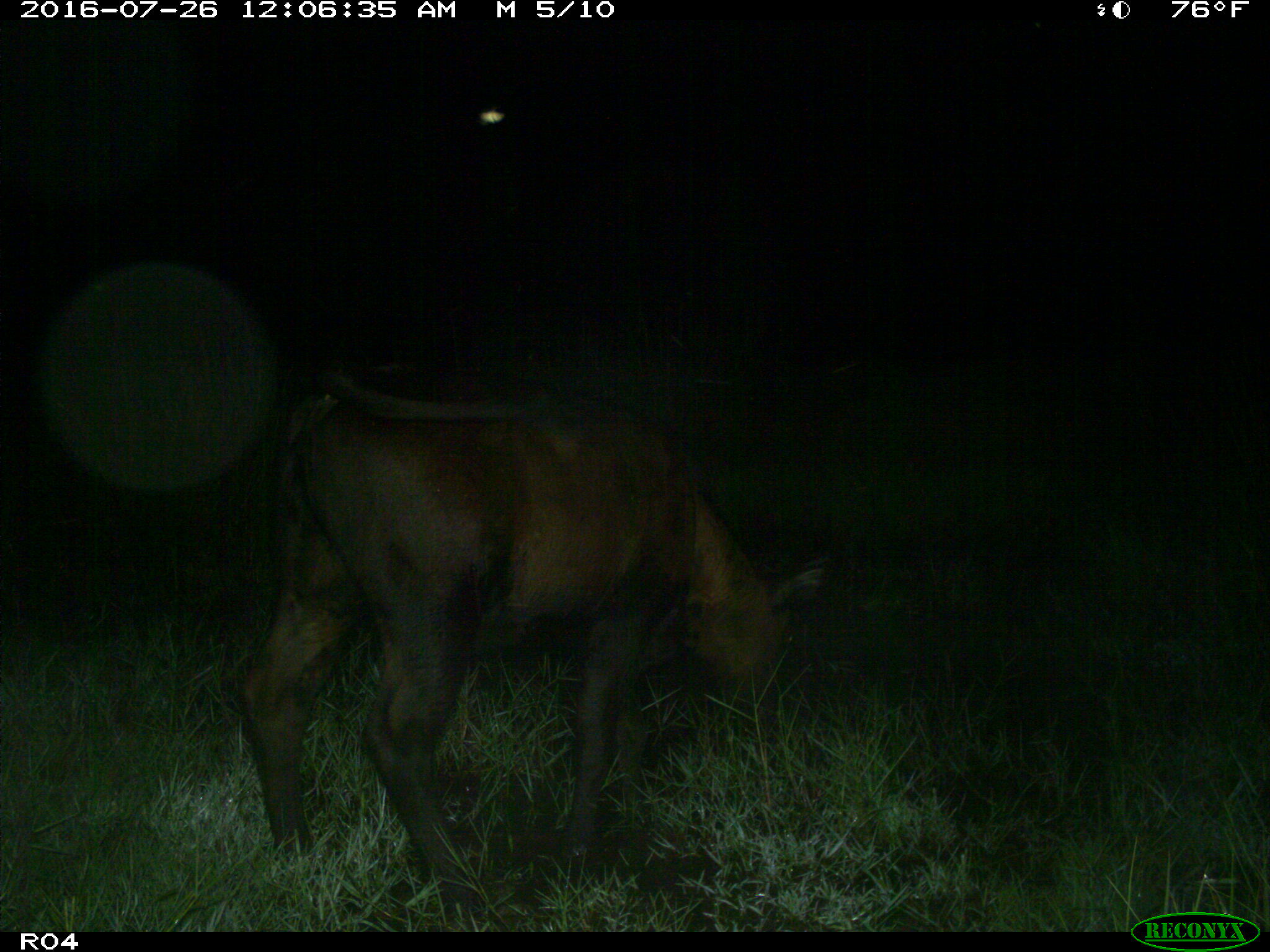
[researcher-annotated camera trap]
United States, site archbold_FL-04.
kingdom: Animalia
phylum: Chordata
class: Mammalia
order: Artiodactyla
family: Bovidae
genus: Bos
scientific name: Bos taurus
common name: domestic cow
Bos taurus (domestic cow).